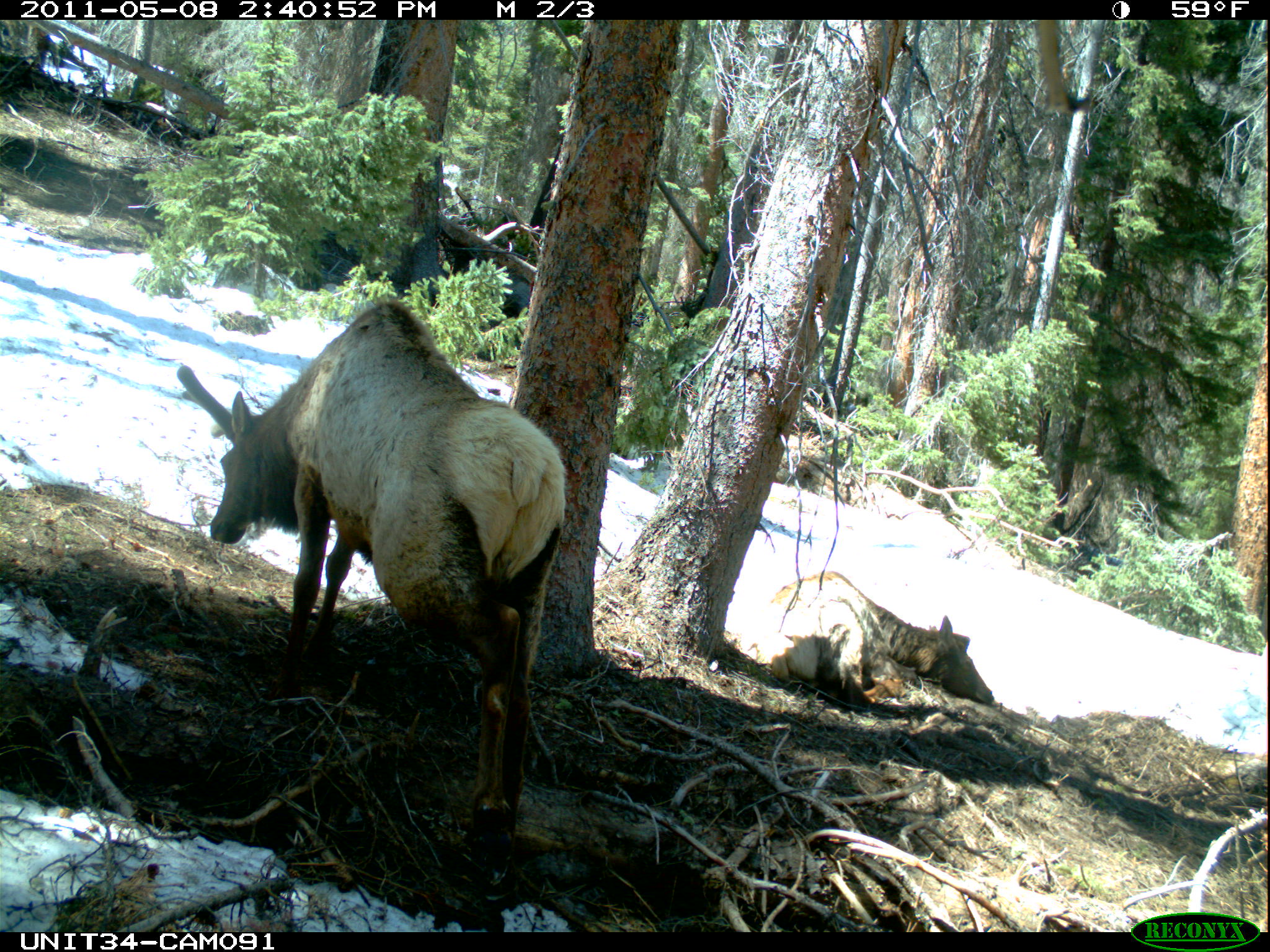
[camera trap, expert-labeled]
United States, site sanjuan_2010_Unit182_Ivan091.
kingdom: Animalia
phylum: Chordata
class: Mammalia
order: Artiodactyla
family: Cervidae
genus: Cervus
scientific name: Cervus elaphus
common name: red deer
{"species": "Cervus elaphus (red deer)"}